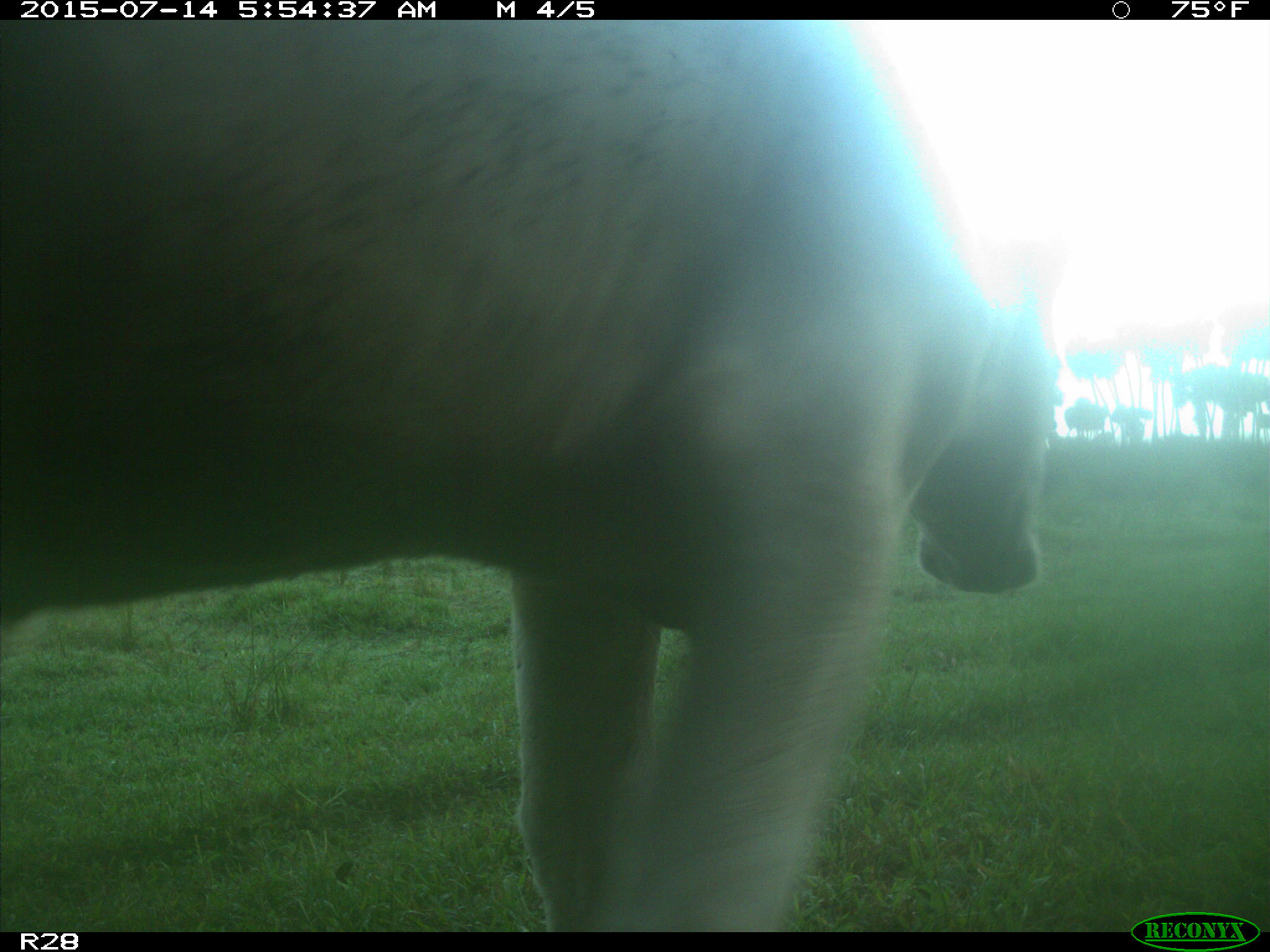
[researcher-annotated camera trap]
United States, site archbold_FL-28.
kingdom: Animalia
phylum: Chordata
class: Mammalia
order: Artiodactyla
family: Bovidae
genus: Bos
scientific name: Bos taurus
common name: domestic cow